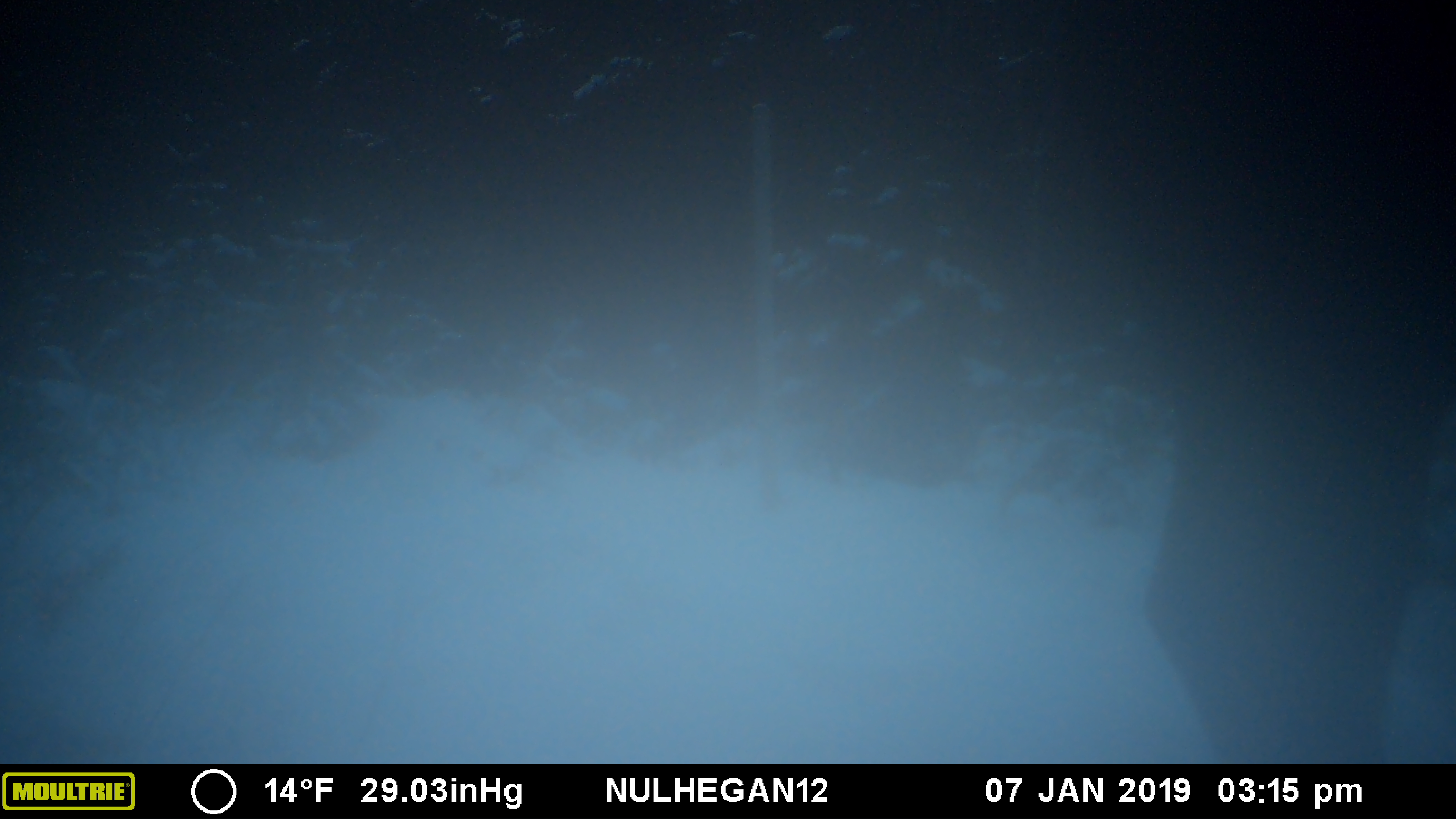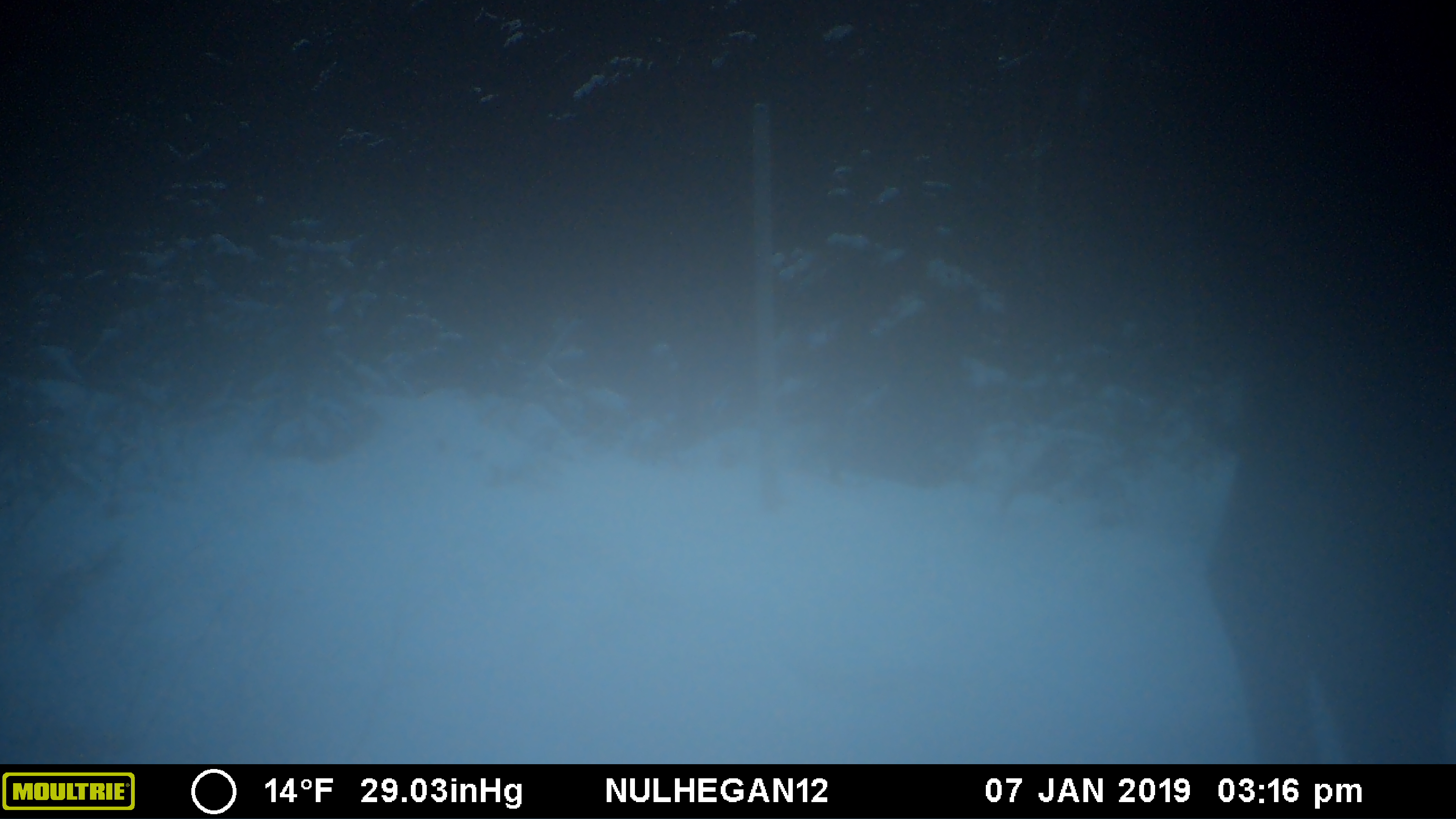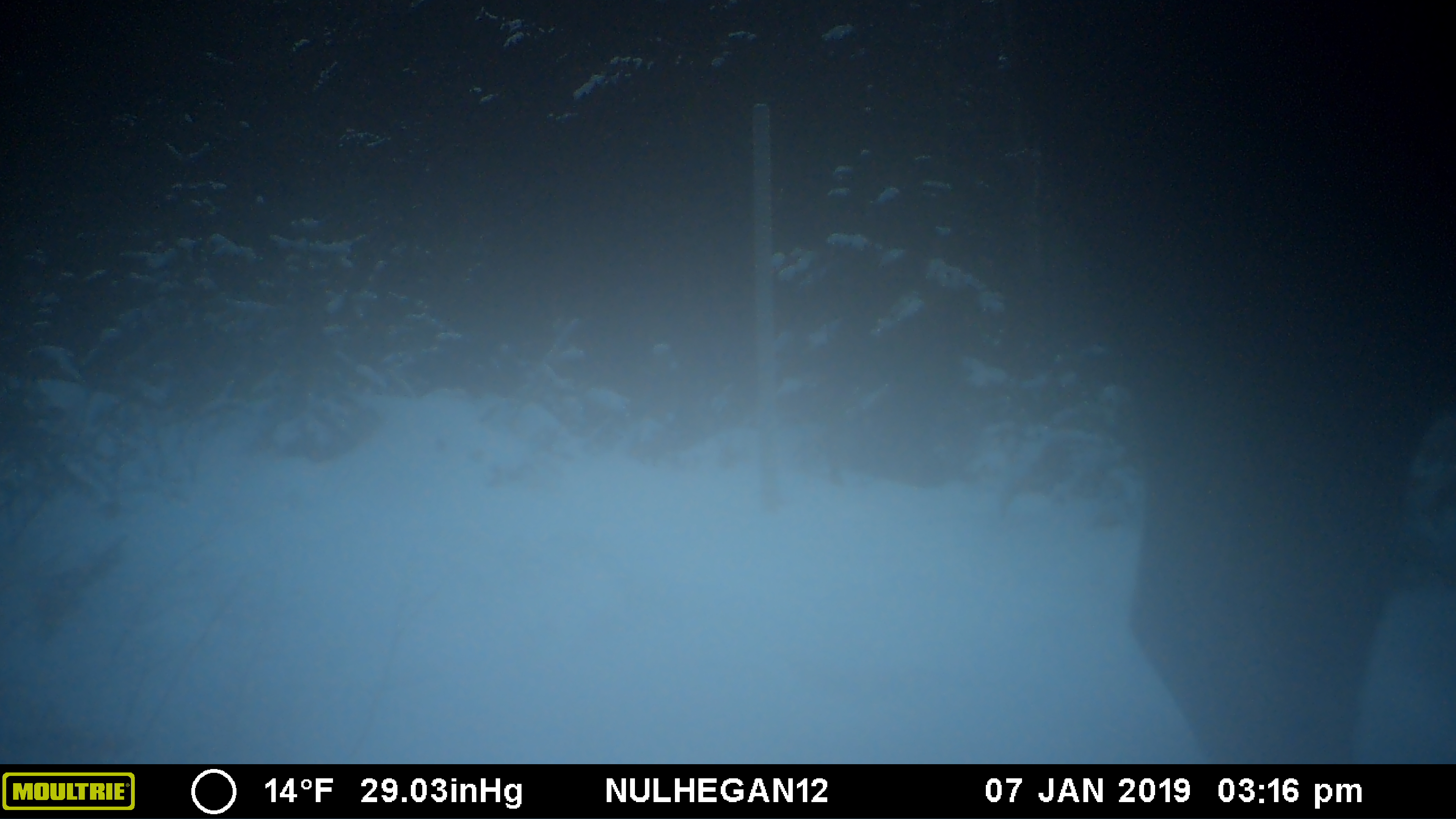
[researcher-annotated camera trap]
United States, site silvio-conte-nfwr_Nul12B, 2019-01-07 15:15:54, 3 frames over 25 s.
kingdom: Animalia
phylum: Chordata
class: Mammalia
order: Artiodactyla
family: Cervidae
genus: Alces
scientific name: Alces alces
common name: moose